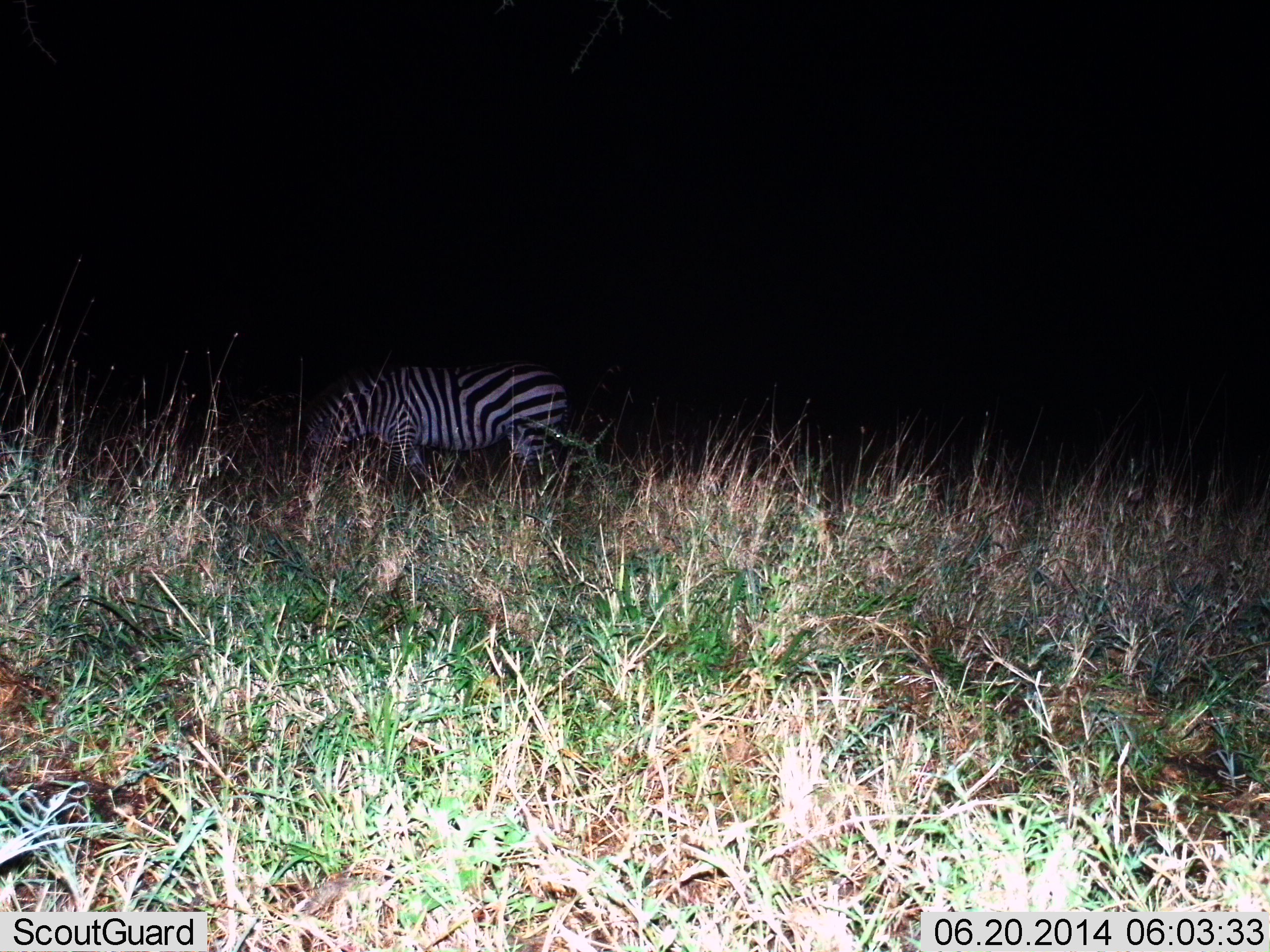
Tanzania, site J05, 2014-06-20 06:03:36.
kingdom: Animalia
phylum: Chordata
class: Mammalia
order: Perissodactyla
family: Equidae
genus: Equus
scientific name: Equus quagga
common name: plains zebra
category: zebra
Zebra (plains zebra) (Equus quagga), count 1. Behavior (volunteer vote fractions): standing 20%, resting 0%, moving 0%, interacting 0%. Young present (vote fraction): 0%. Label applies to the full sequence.